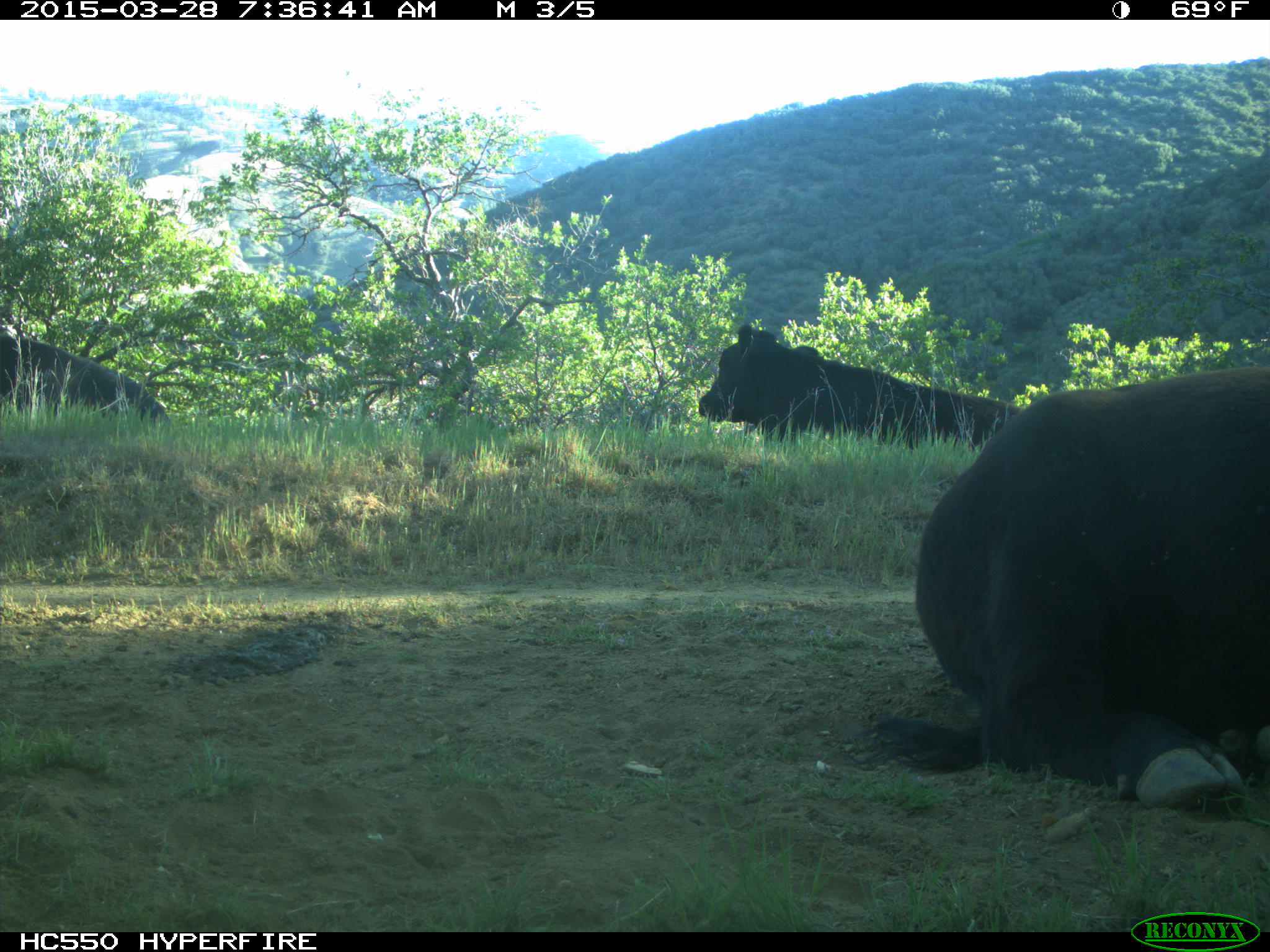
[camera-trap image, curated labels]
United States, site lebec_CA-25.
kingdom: Animalia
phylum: Chordata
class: Mammalia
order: Artiodactyla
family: Bovidae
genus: Bos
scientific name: Bos taurus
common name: domestic cow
Bos taurus (domestic cow).